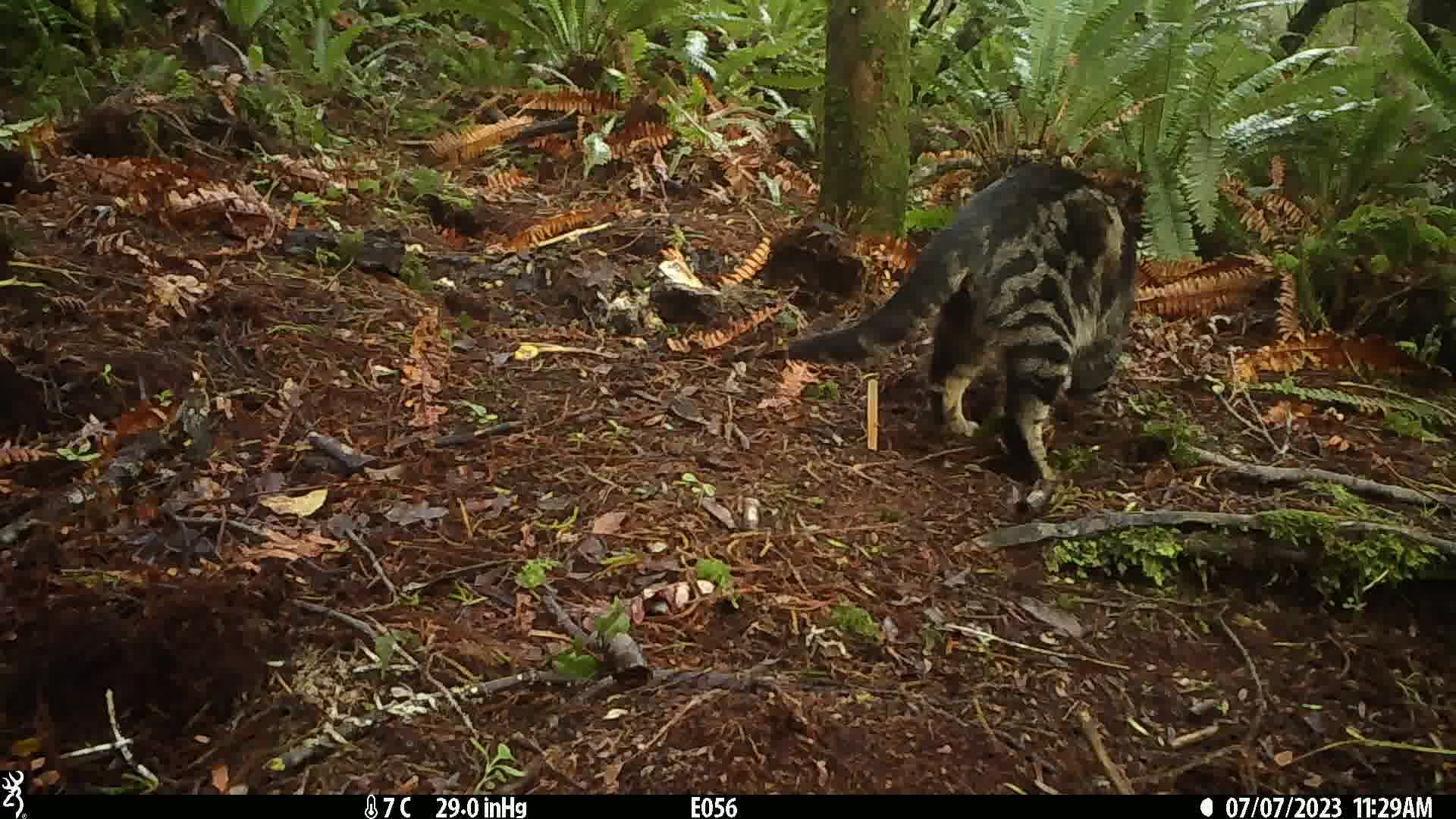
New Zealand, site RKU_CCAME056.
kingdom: Animalia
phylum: Chordata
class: Mammalia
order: Carnivora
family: Felidae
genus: Felis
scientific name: Felis catus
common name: domestic cat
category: cat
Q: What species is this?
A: Cat (domestic cat) (Felis catus).